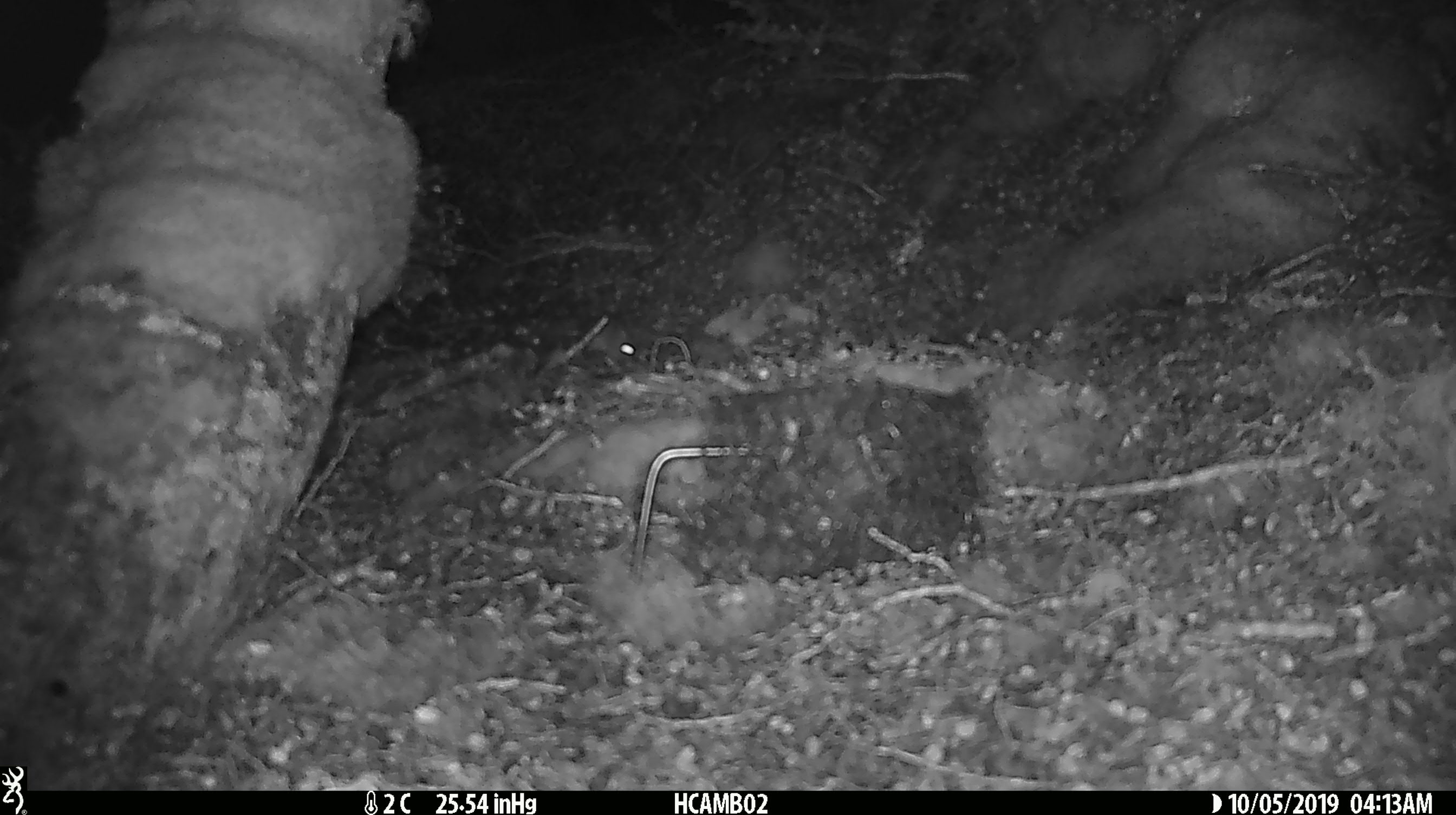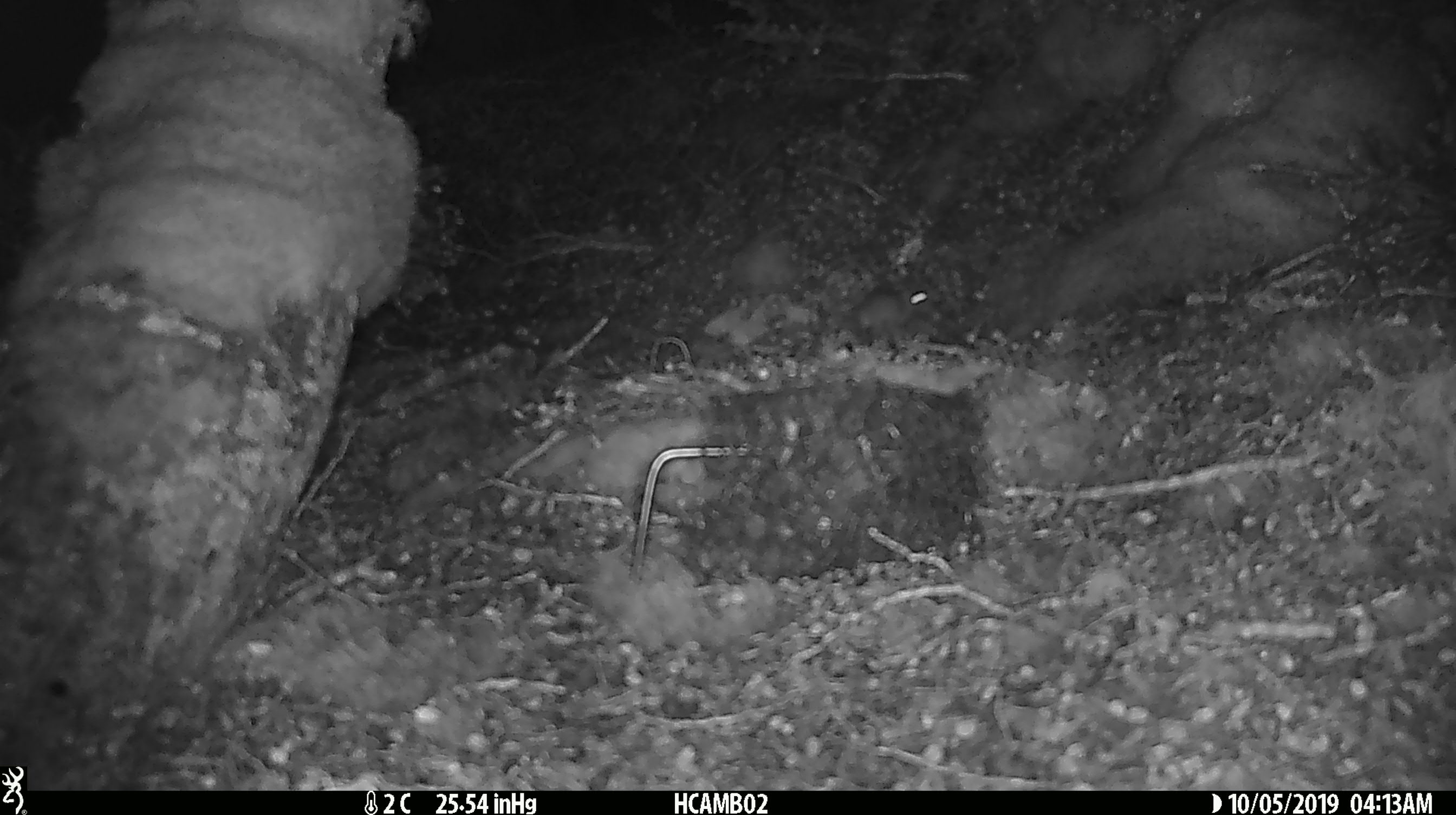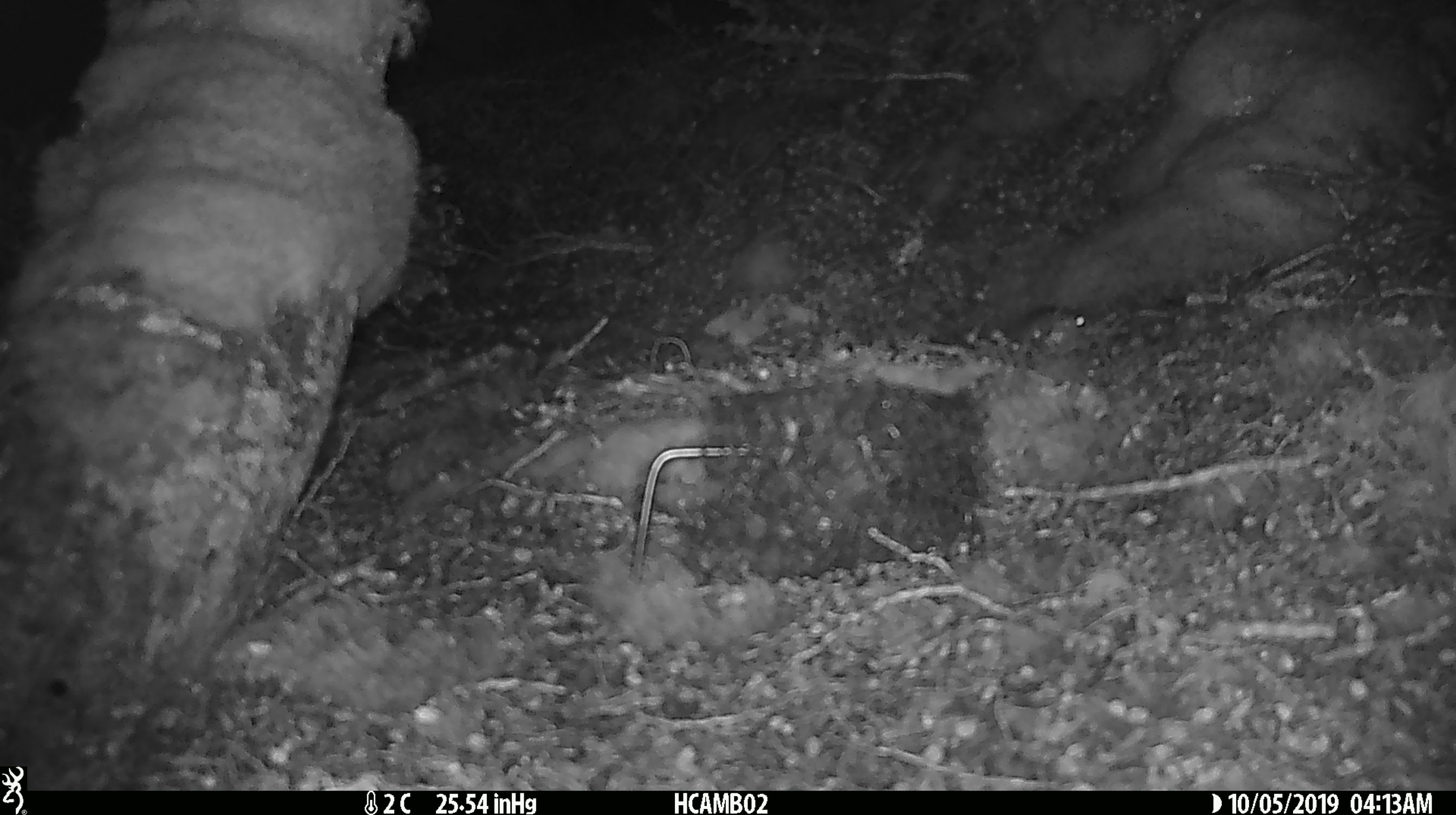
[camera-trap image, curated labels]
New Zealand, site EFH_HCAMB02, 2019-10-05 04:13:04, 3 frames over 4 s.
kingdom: Animalia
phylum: Chordata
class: Mammalia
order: Rodentia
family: Muridae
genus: Mus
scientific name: Mus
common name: mouse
Mouse (Mus).